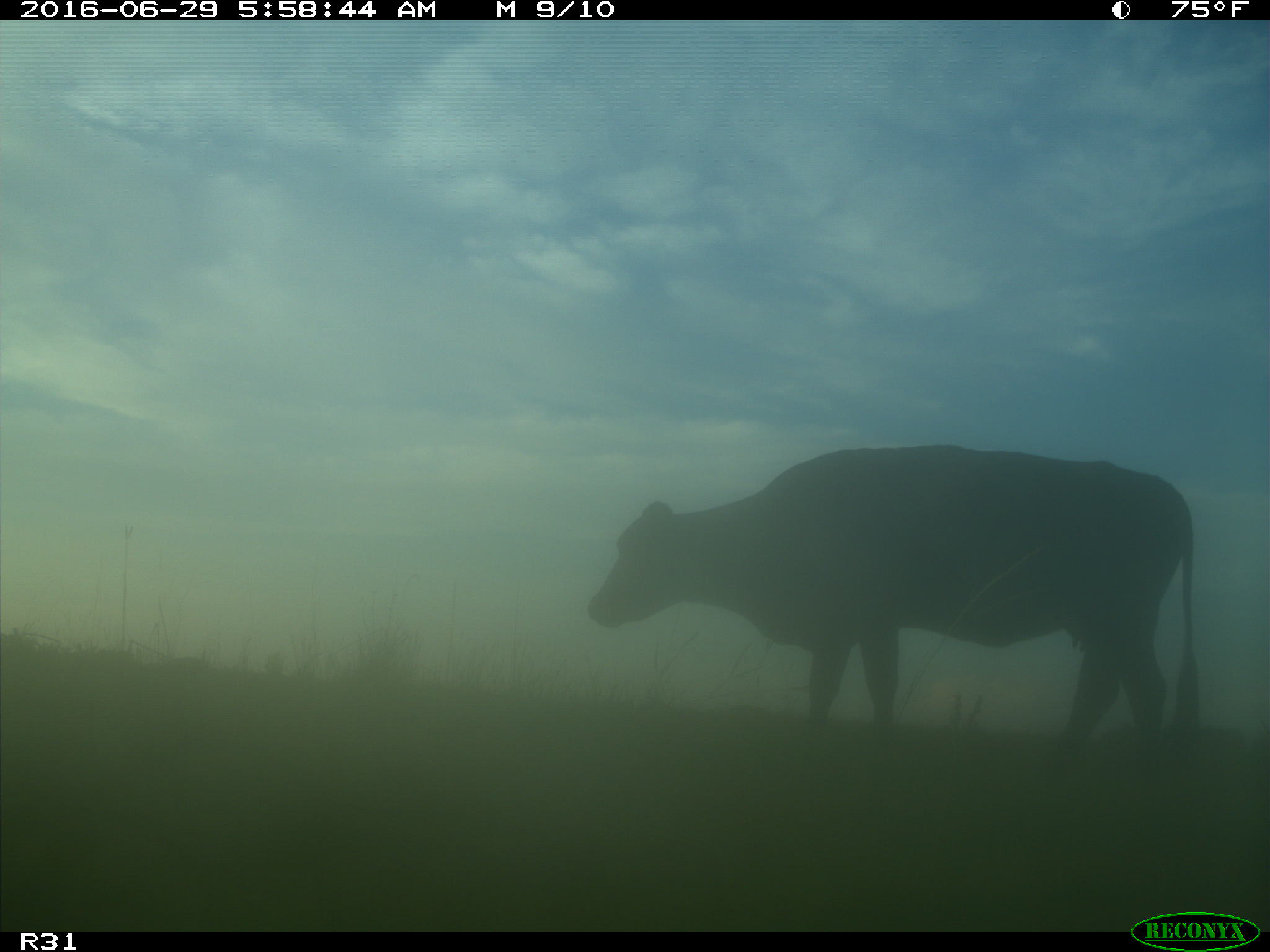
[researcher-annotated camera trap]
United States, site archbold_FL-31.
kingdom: Animalia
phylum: Chordata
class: Mammalia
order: Artiodactyla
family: Bovidae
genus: Bos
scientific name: Bos taurus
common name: domestic cow